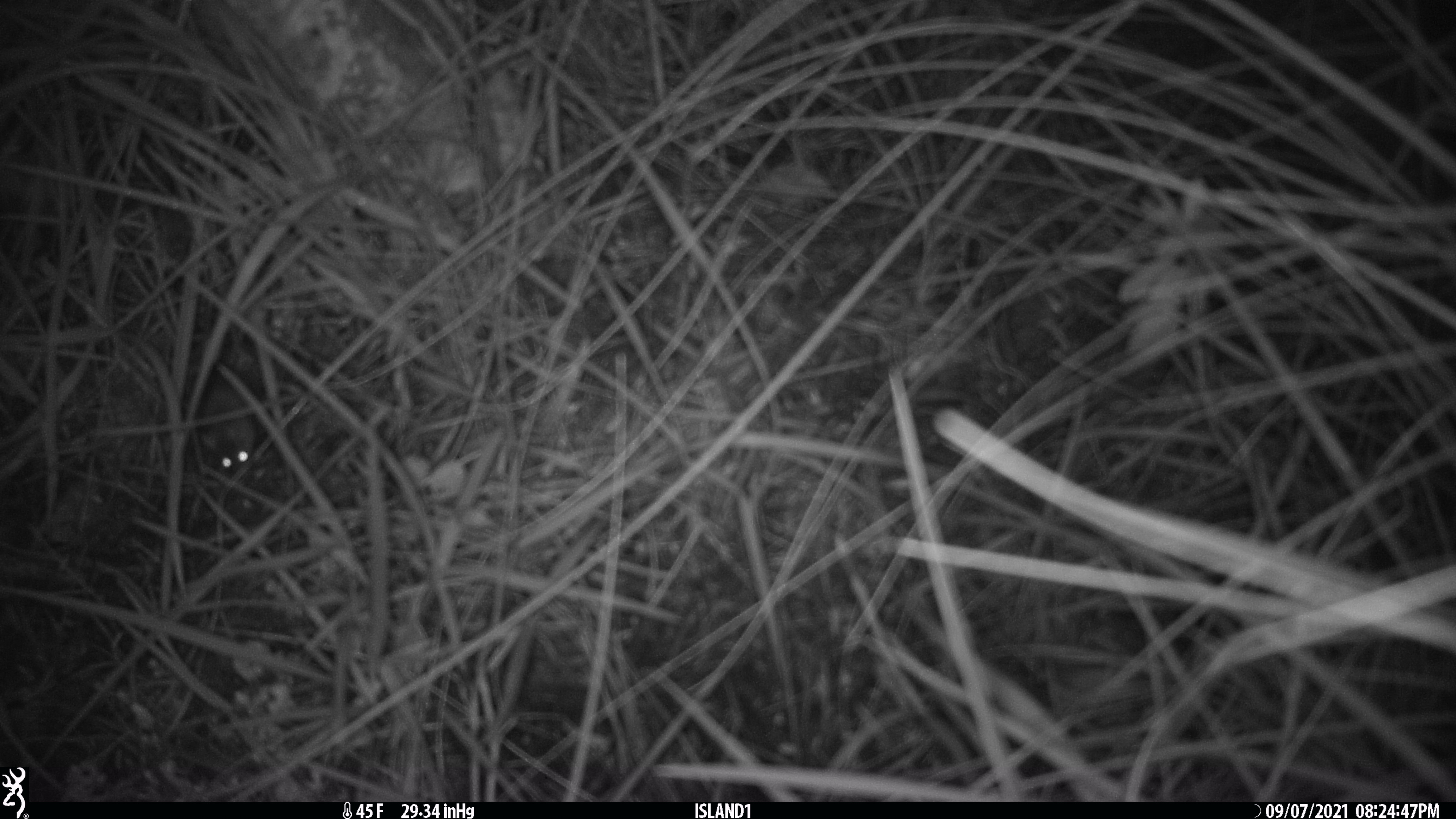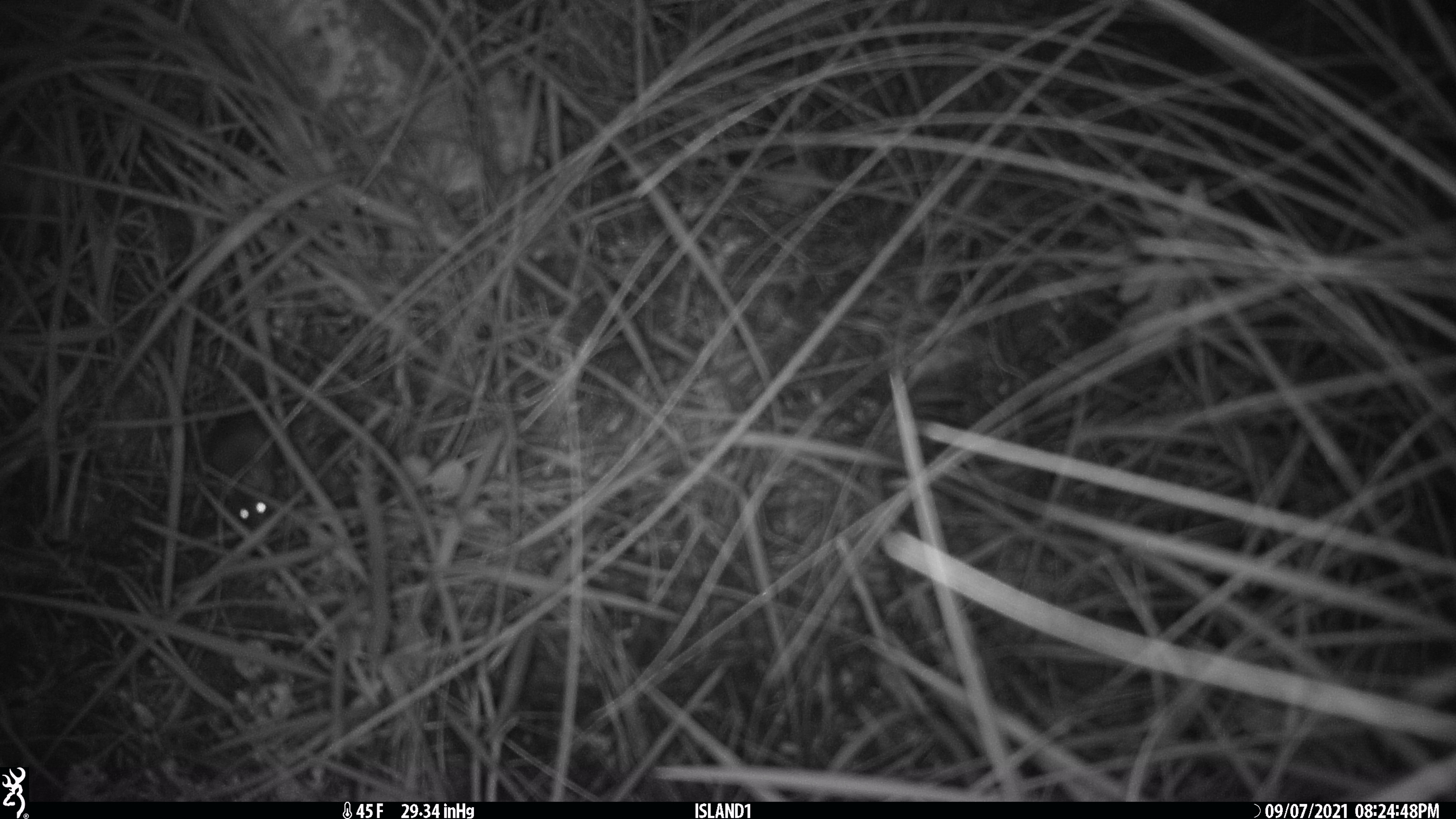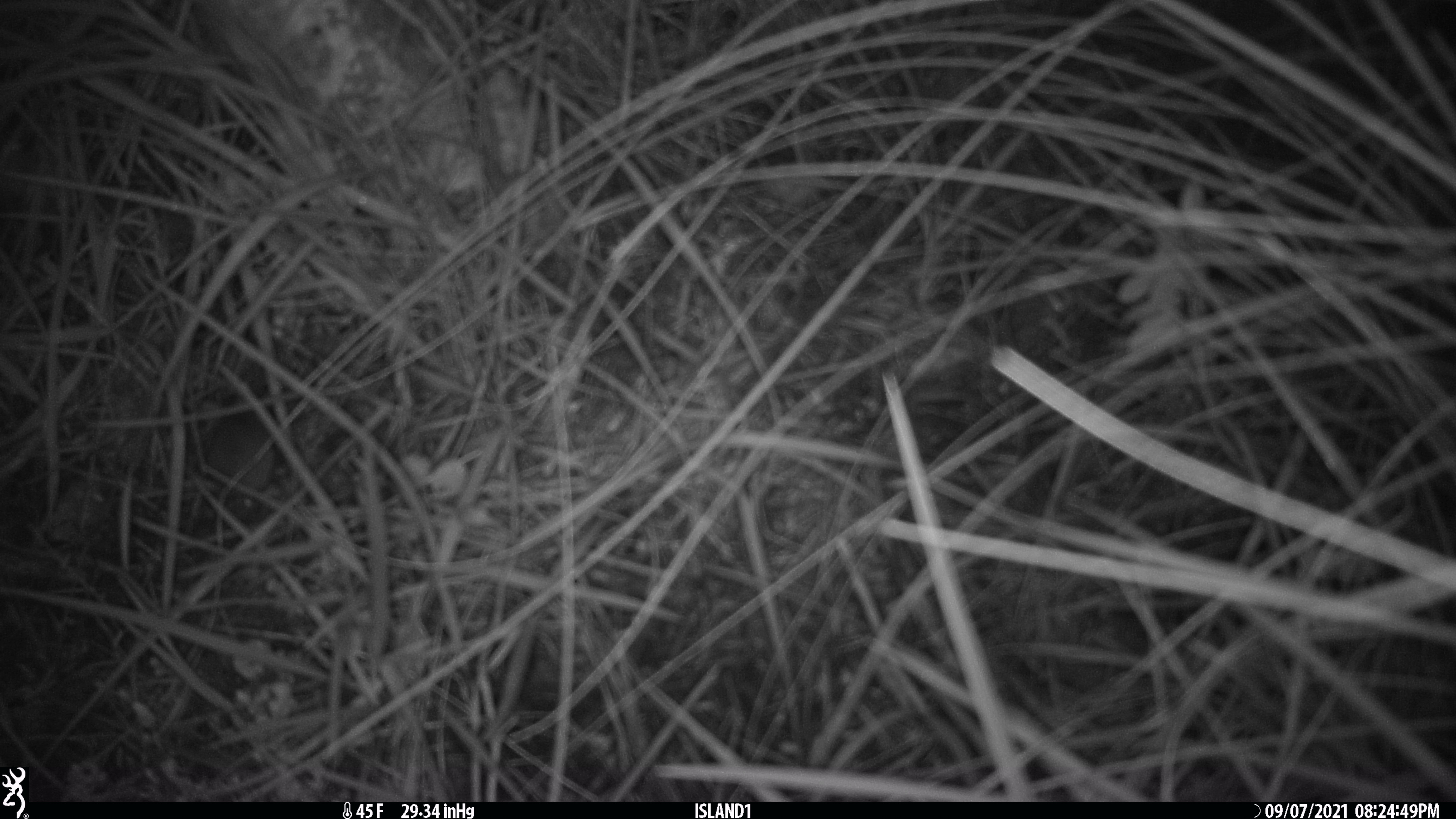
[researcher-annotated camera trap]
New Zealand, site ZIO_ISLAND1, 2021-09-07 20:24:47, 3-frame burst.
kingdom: Animalia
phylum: Chordata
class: Mammalia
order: Rodentia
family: Muridae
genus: Mus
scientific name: Mus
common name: mouse